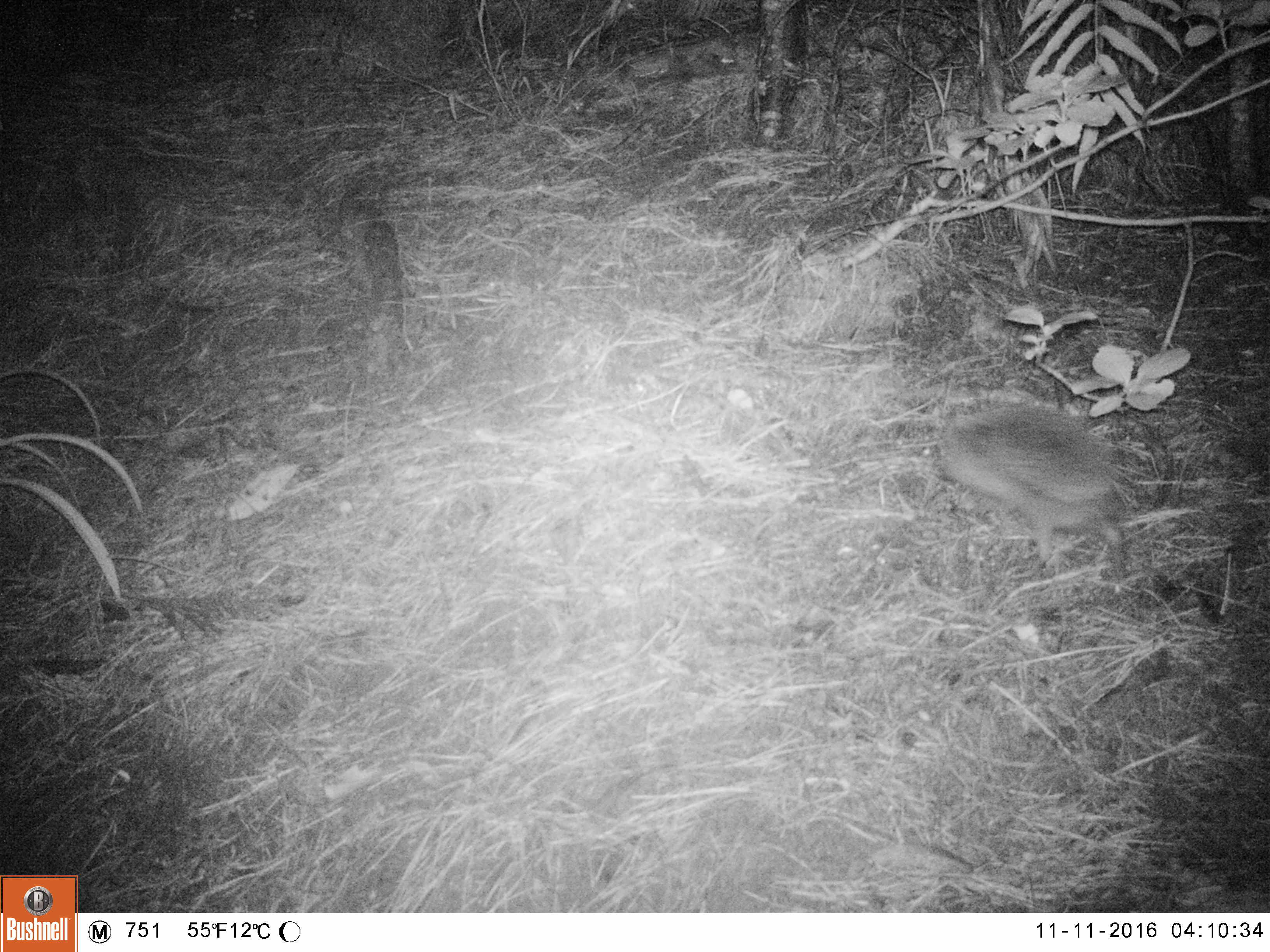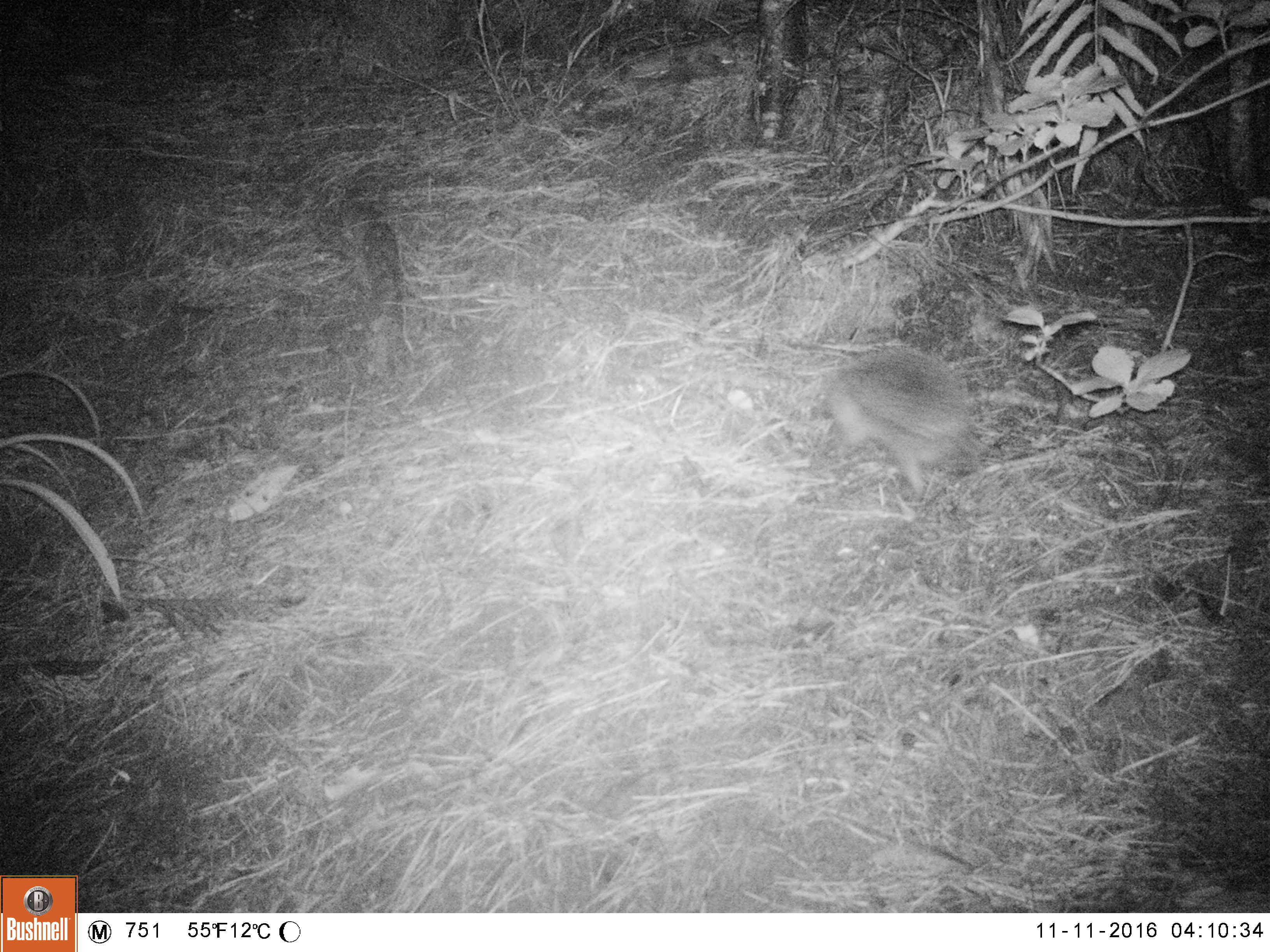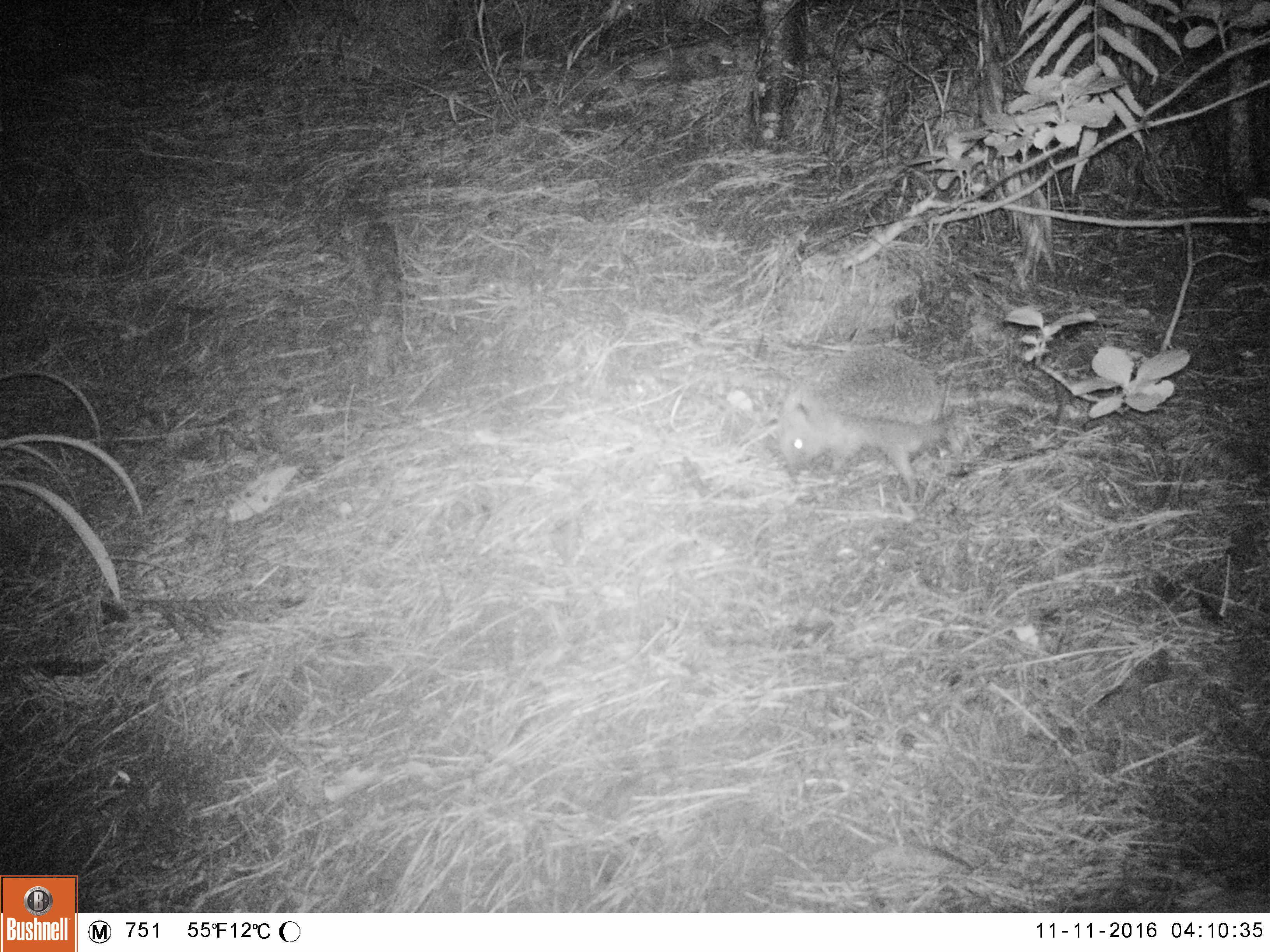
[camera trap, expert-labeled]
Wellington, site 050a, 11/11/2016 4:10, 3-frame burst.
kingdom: Animalia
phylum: Chordata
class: Mammalia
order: Eulipotyphla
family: Erinaceidae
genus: Erinaceus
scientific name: Erinaceus europaeus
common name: hedgehog